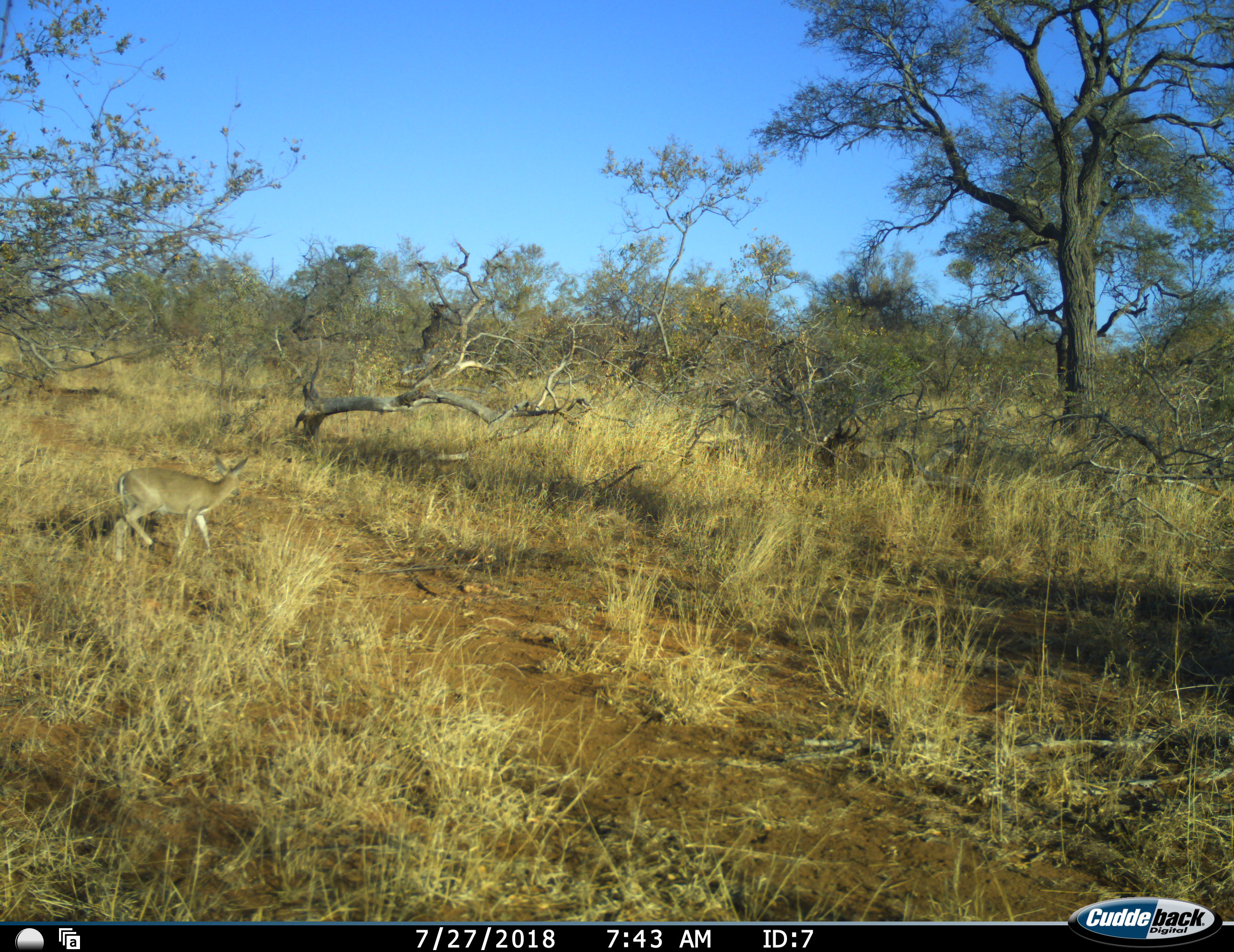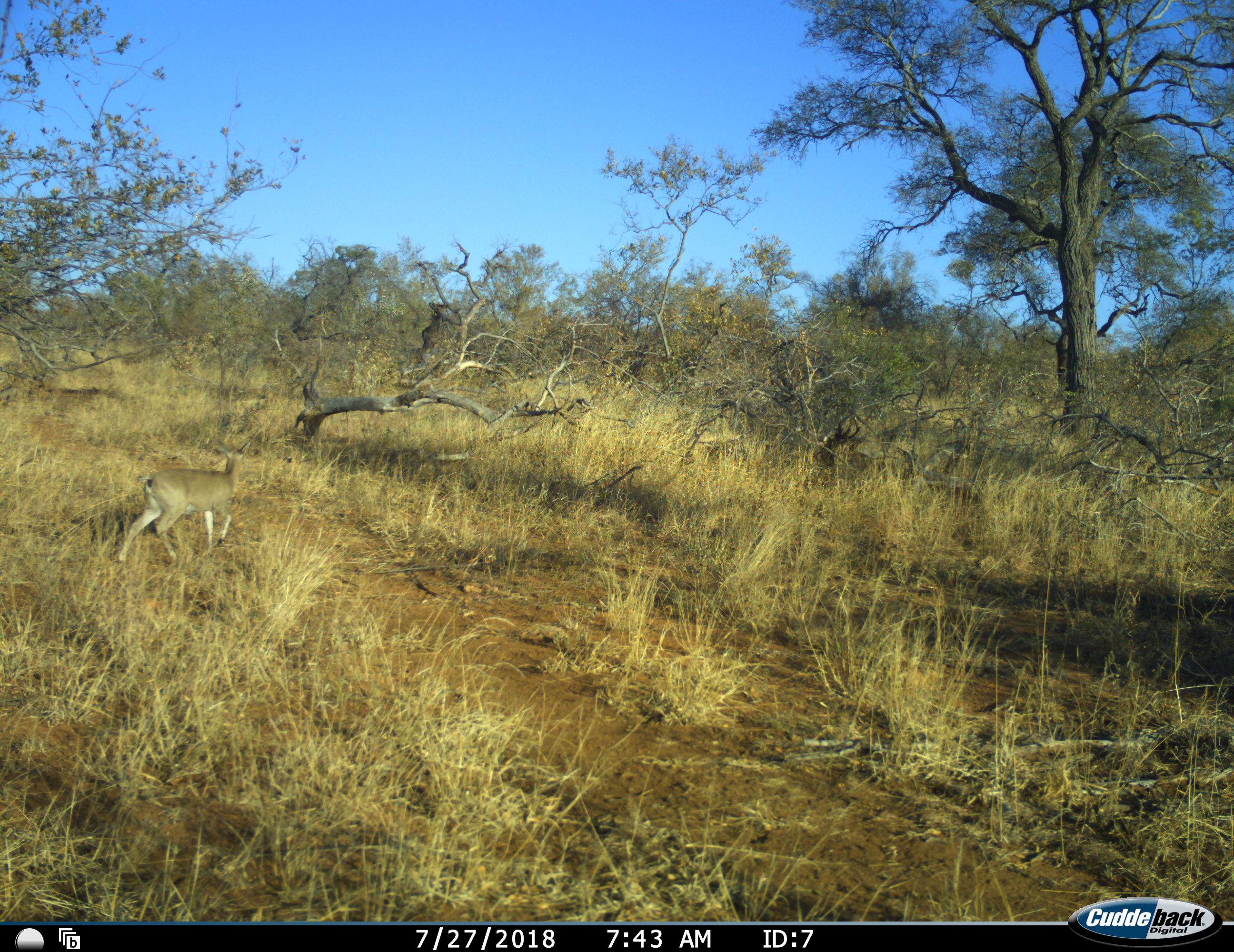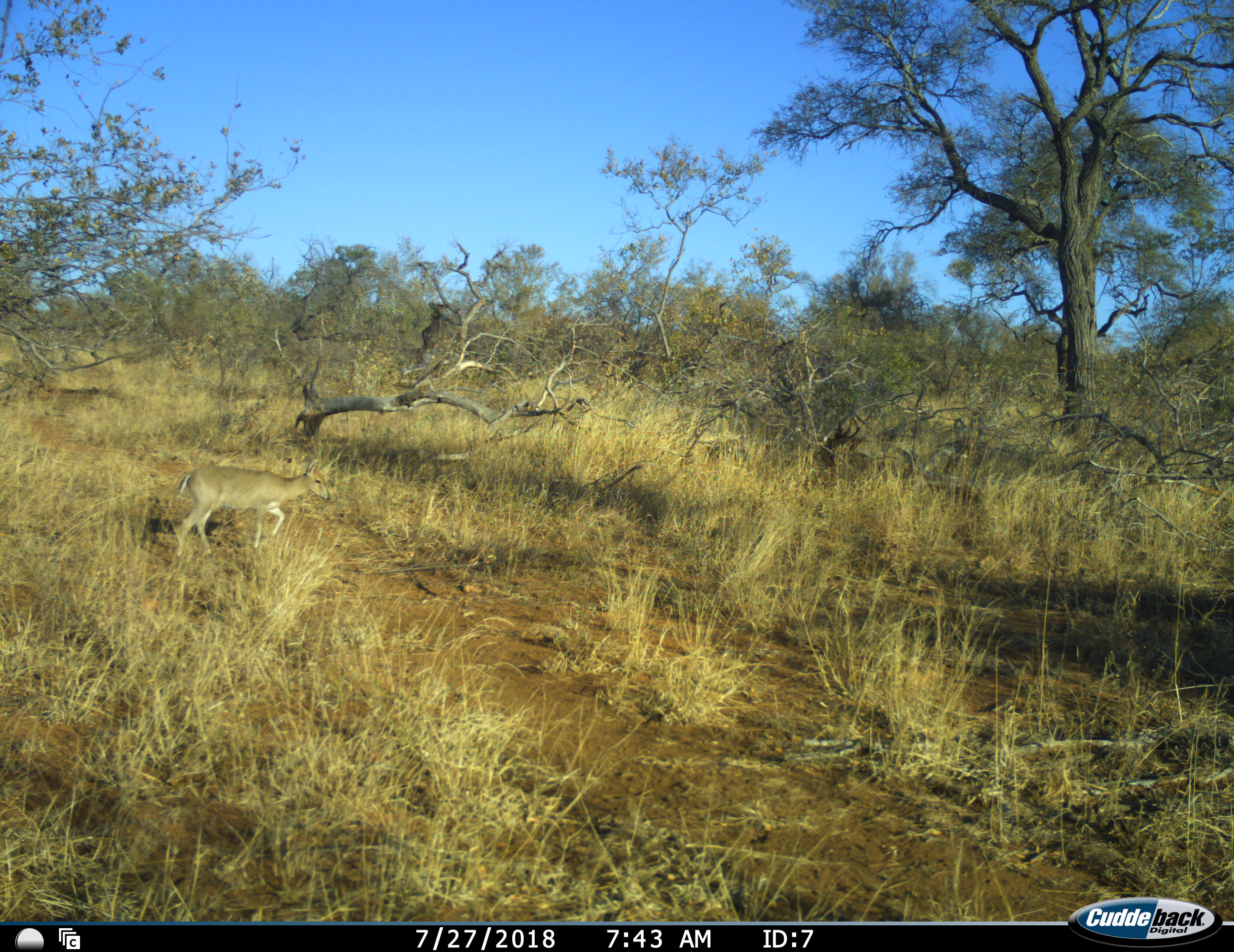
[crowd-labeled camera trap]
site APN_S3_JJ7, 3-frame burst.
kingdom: Animalia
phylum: Chordata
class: Mammalia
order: Artiodactyla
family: Bovidae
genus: Sylvicapra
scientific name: Sylvicapra grimmia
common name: common duiker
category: duikercommongrey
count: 1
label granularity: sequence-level